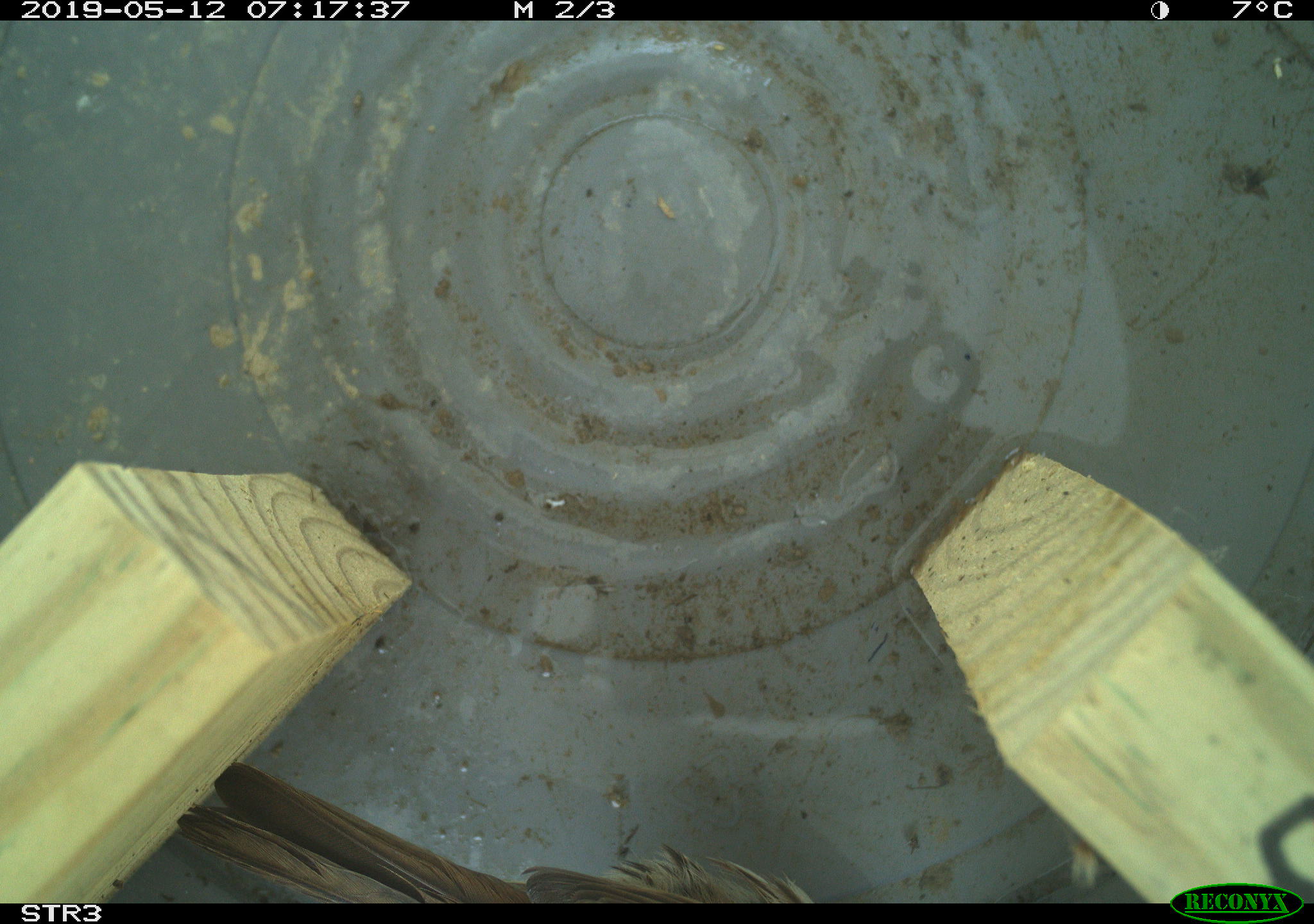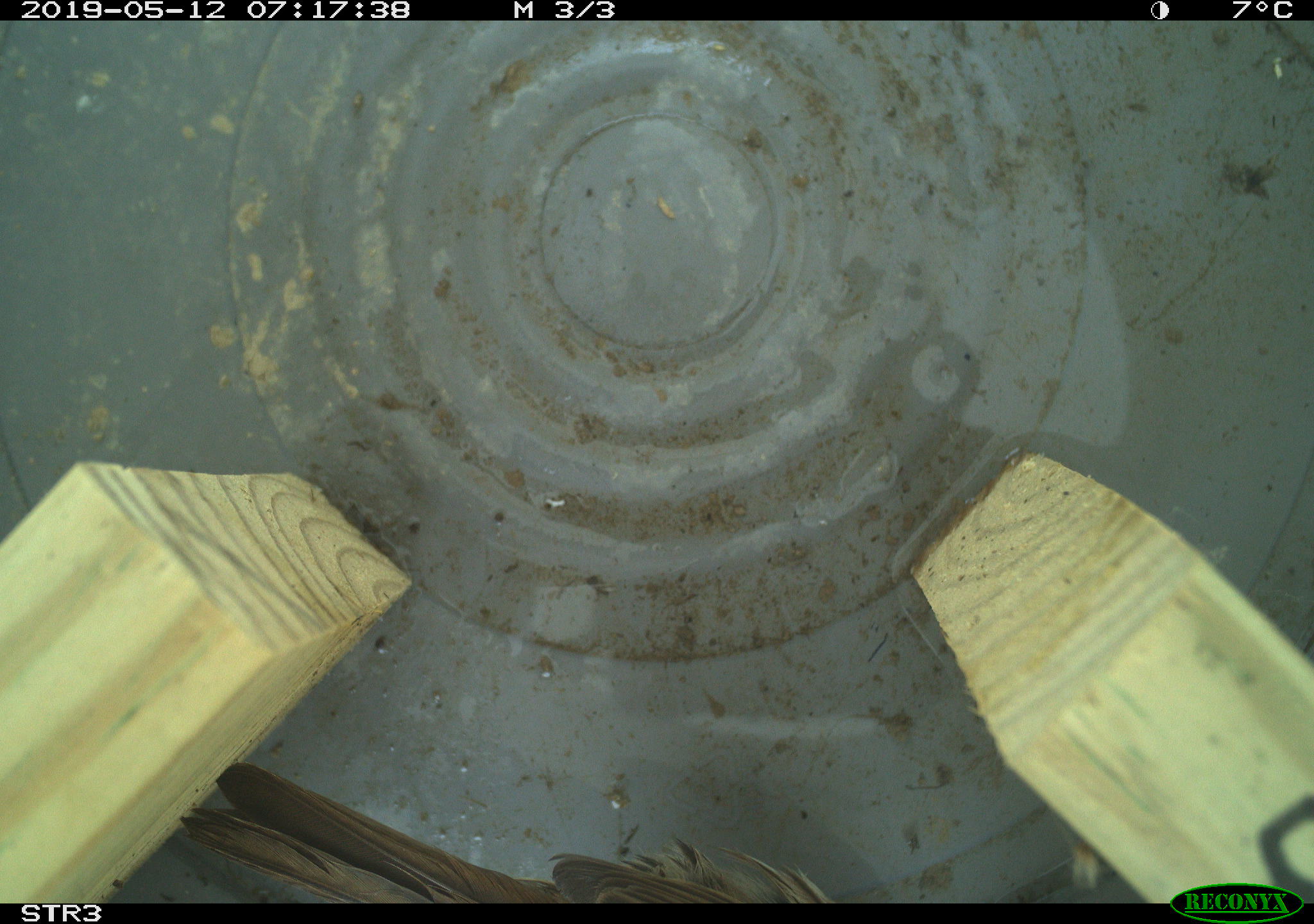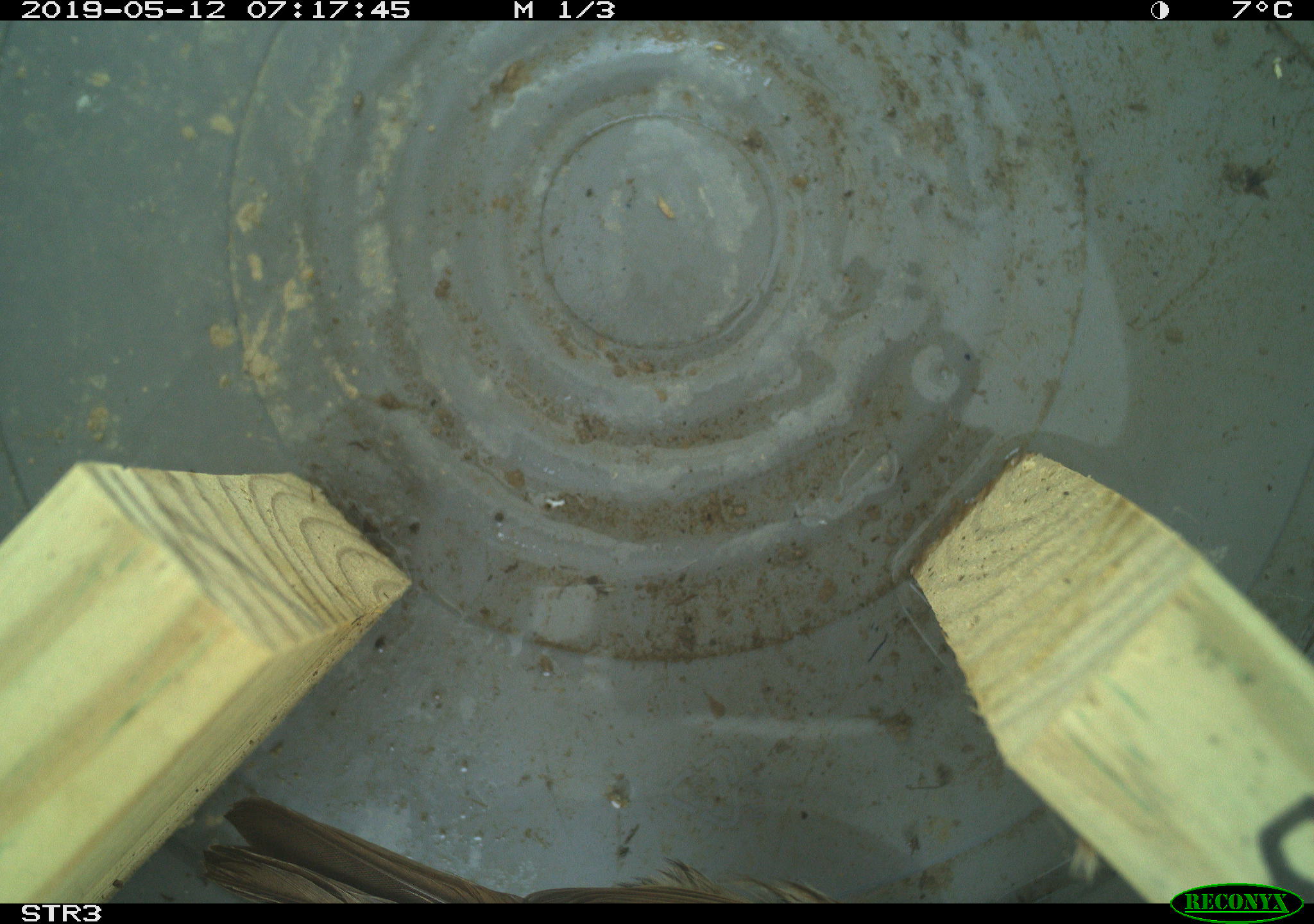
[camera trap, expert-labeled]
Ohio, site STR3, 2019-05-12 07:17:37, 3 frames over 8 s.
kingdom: Animalia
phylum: Chordata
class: Aves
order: Passeriformes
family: Passerellidae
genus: Melospiza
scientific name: Melospiza melodia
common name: song sparrow